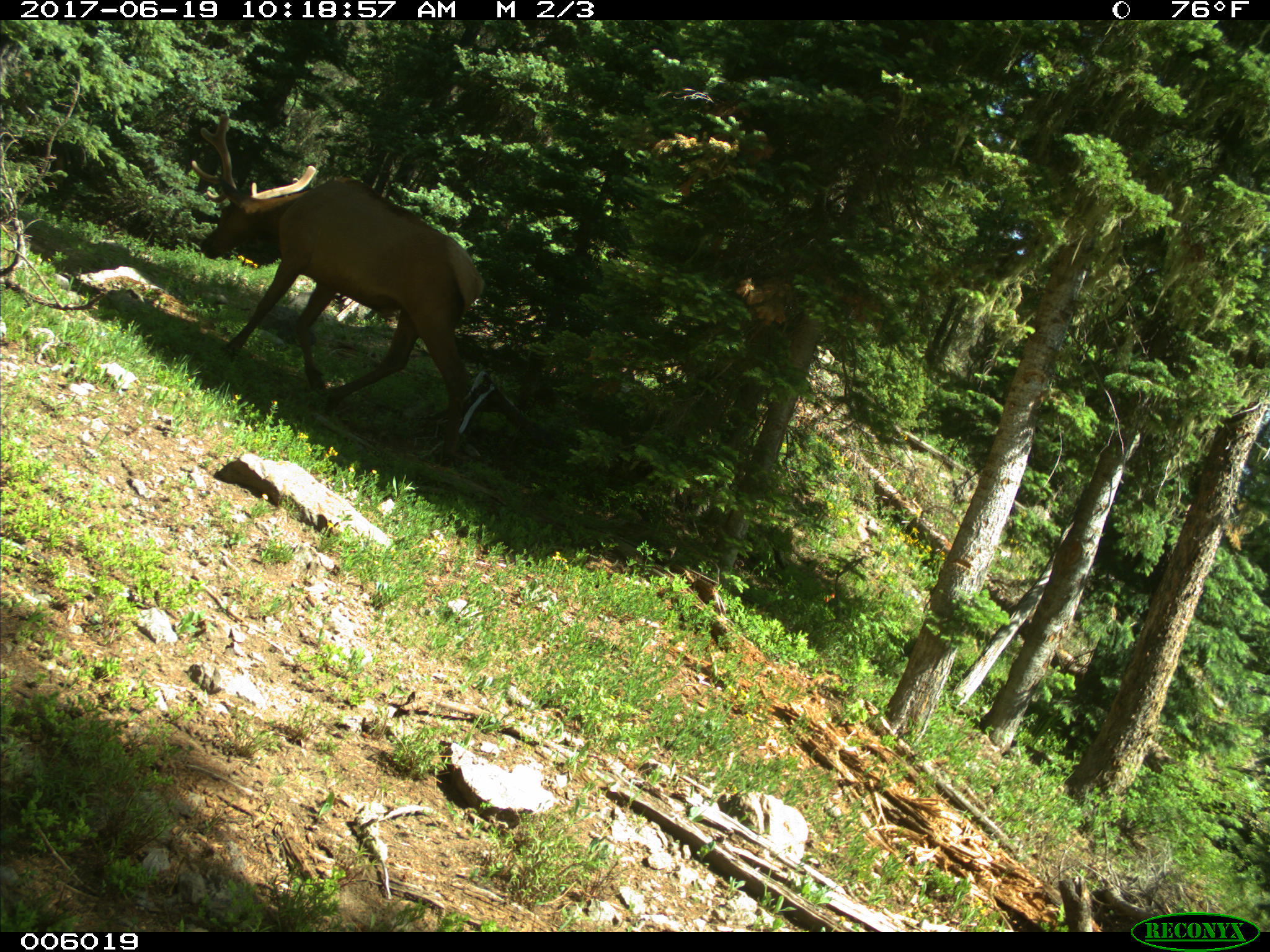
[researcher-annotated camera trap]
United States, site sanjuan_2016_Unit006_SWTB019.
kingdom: Animalia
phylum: Chordata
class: Mammalia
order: Artiodactyla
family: Cervidae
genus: Cervus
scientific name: Cervus elaphus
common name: red deer